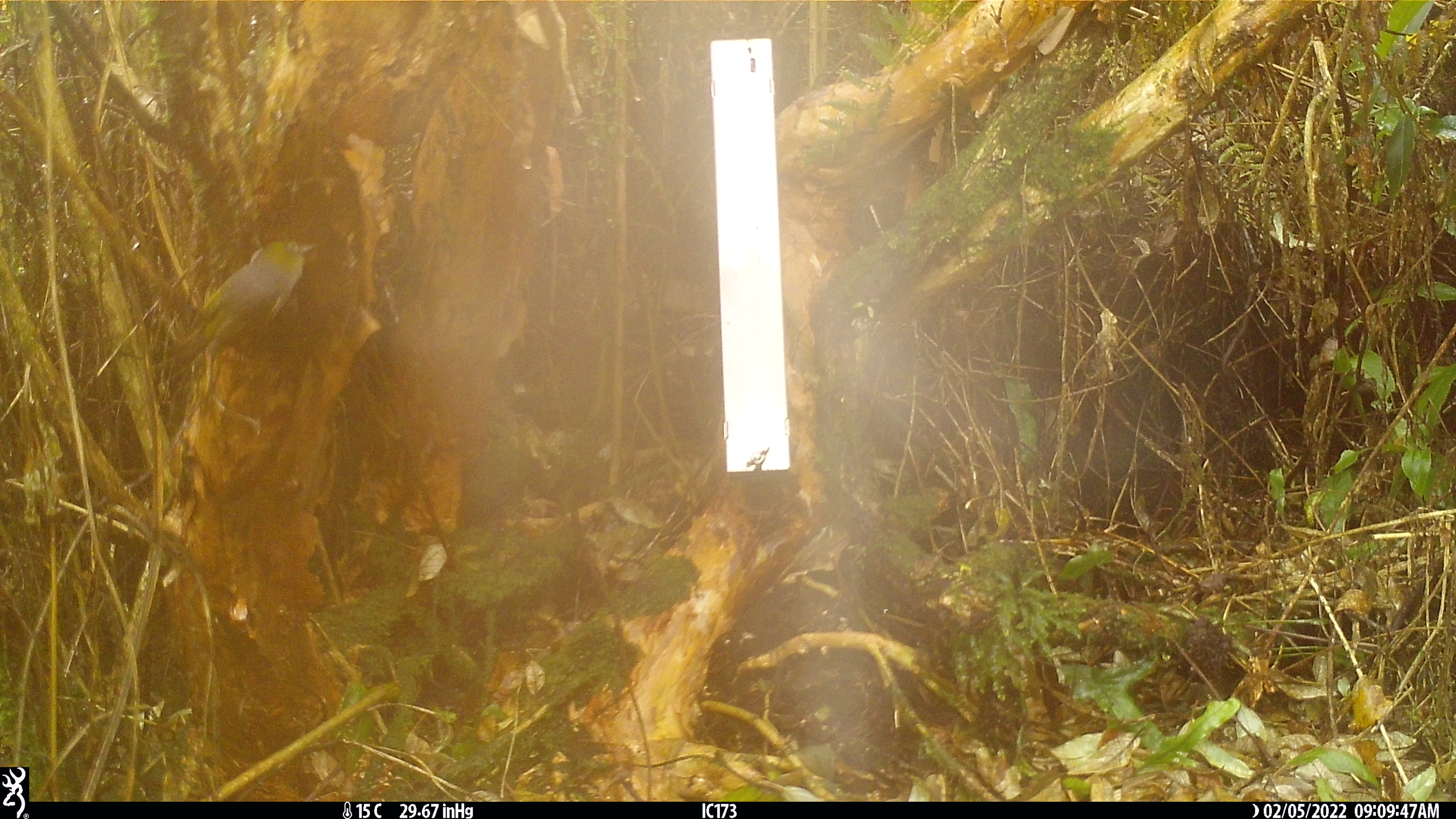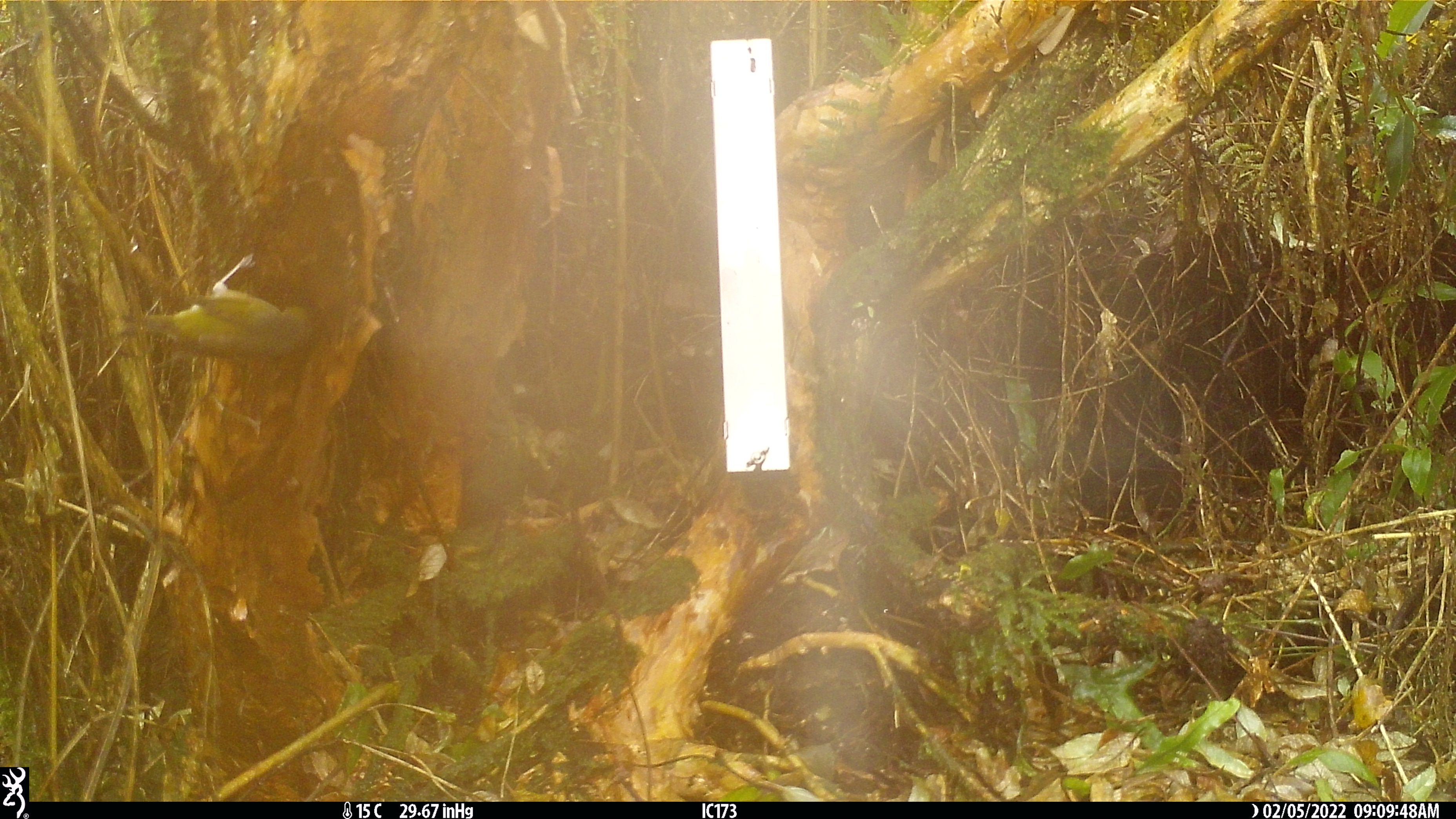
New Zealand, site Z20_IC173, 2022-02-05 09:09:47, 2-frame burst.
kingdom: Animalia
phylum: Chordata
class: Aves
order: Passeriformes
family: Zosteropidae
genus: Zosterops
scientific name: Zosterops lateralis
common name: silvereye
Silvereye (Zosterops lateralis).